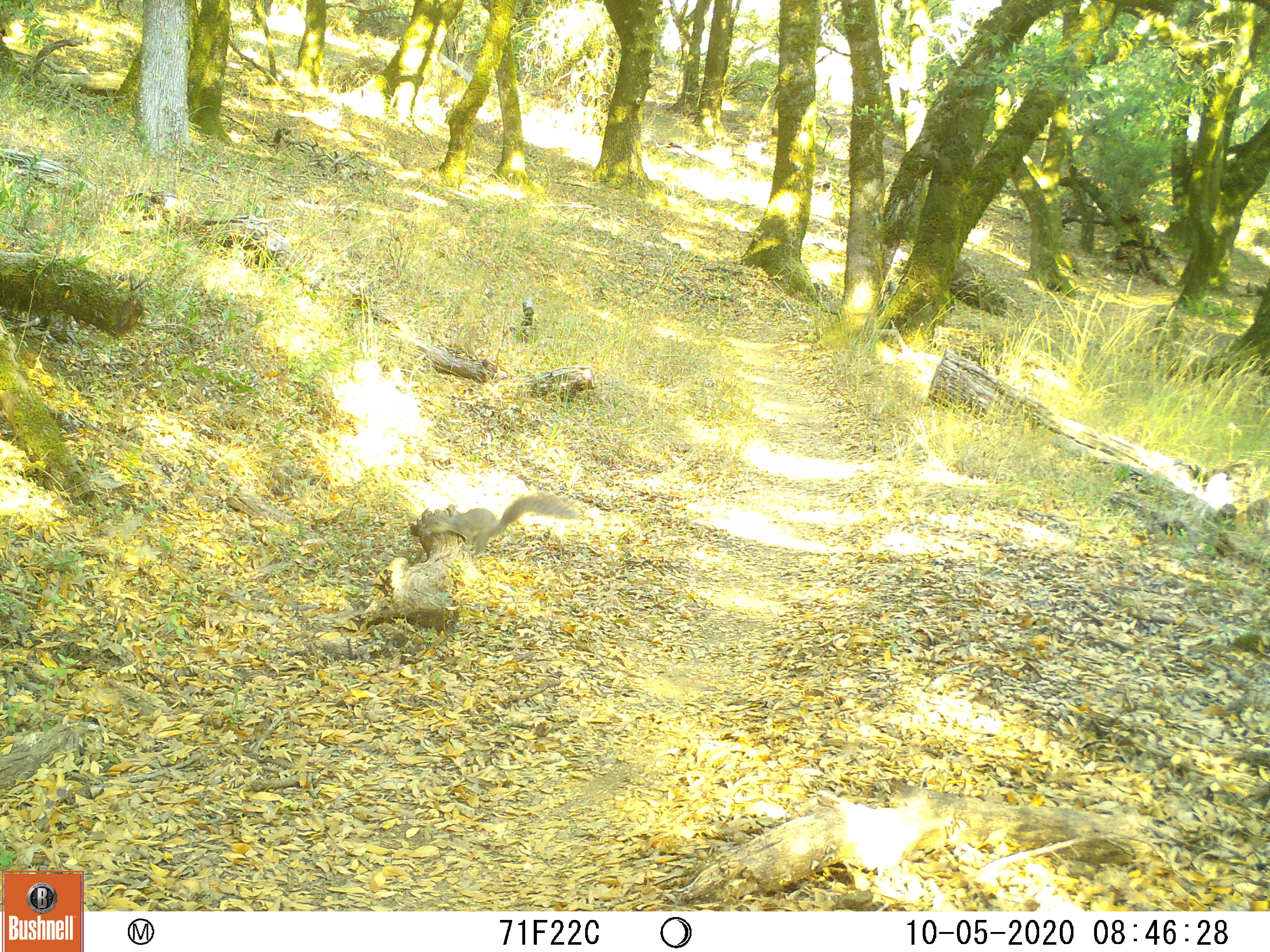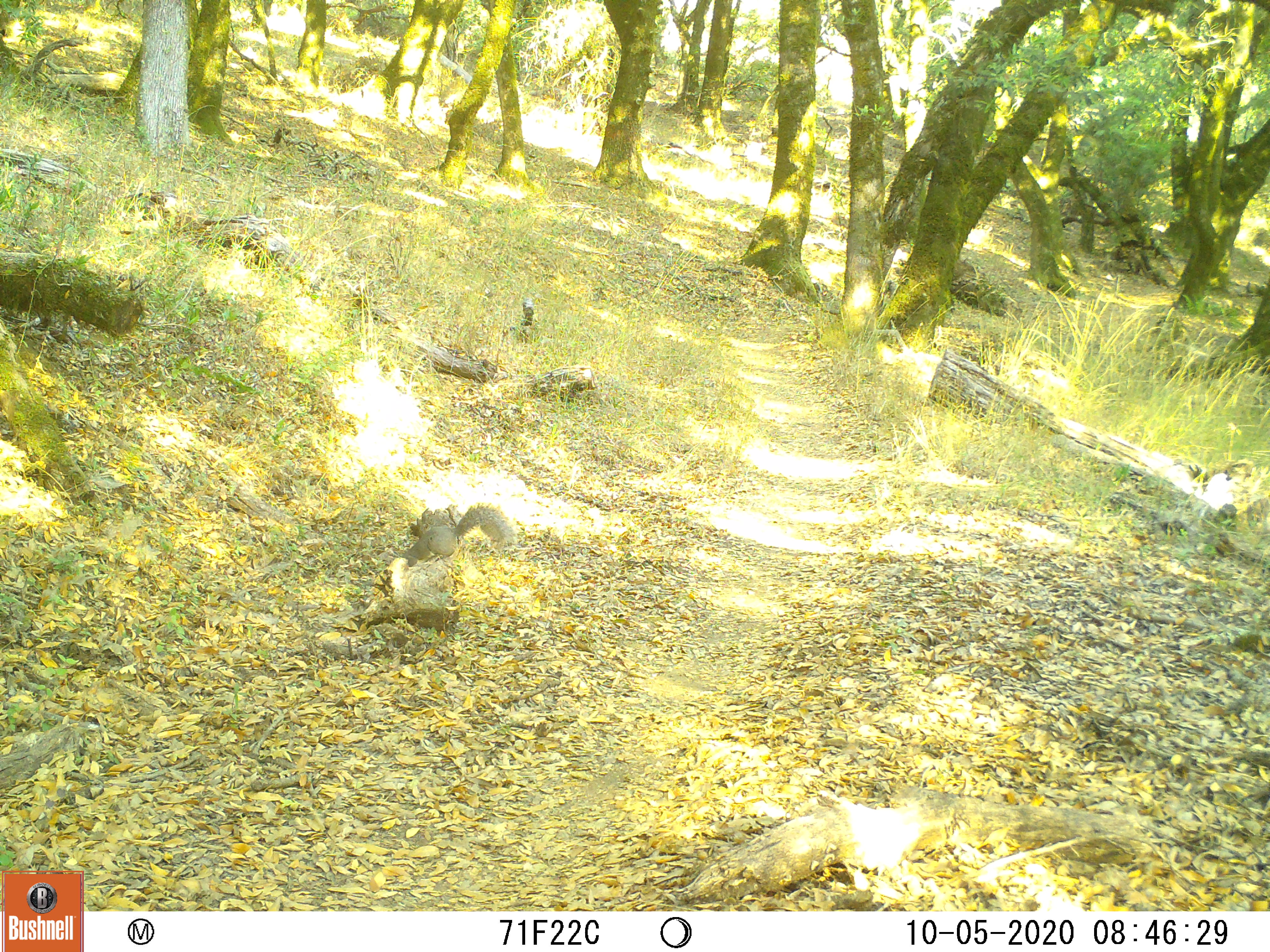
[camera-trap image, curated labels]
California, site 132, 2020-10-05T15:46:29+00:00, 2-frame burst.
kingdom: Animalia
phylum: Chordata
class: Mammalia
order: Rodentia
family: Sciuridae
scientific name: Sciuridae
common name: squirrel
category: unknown squirrel